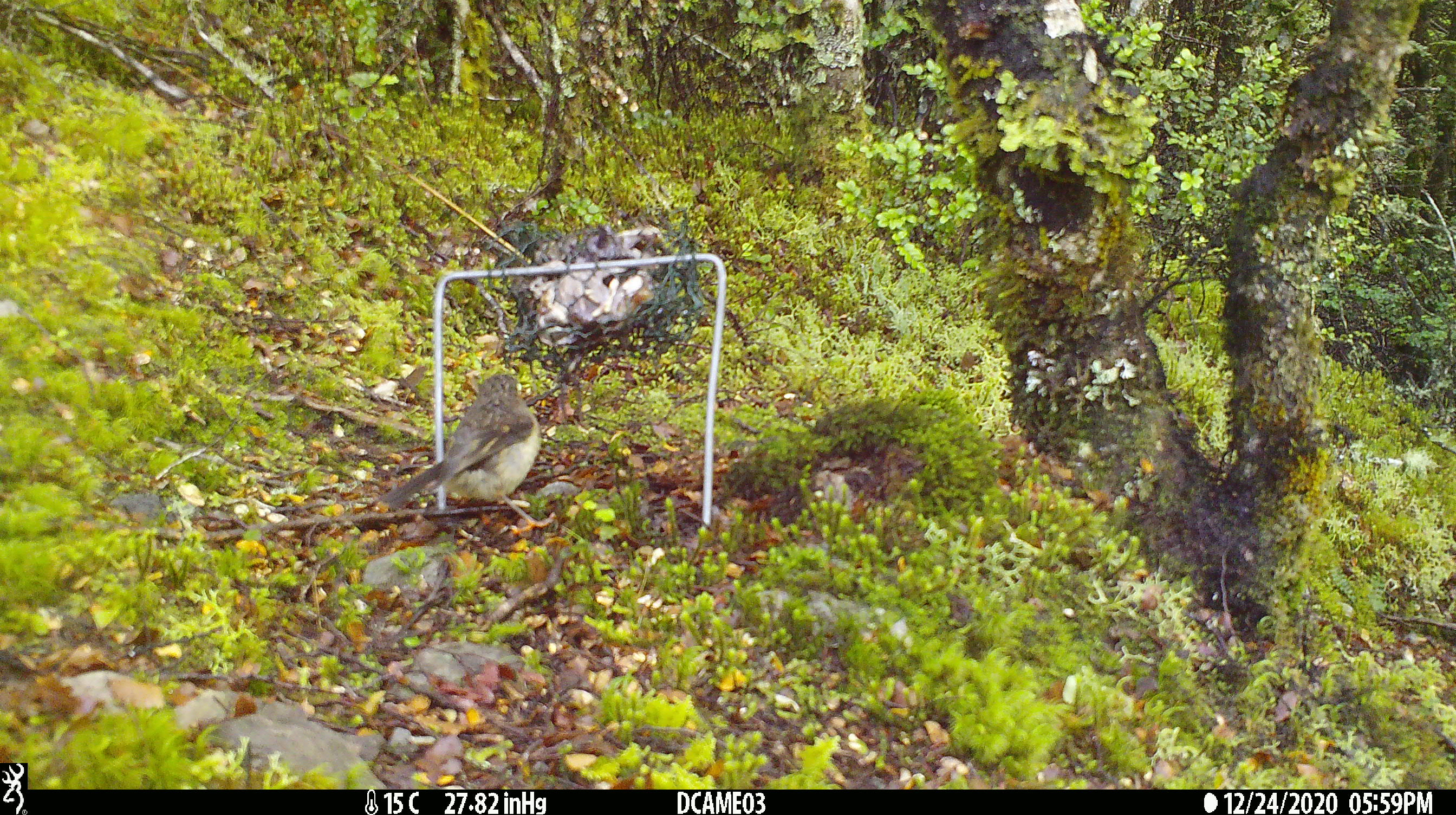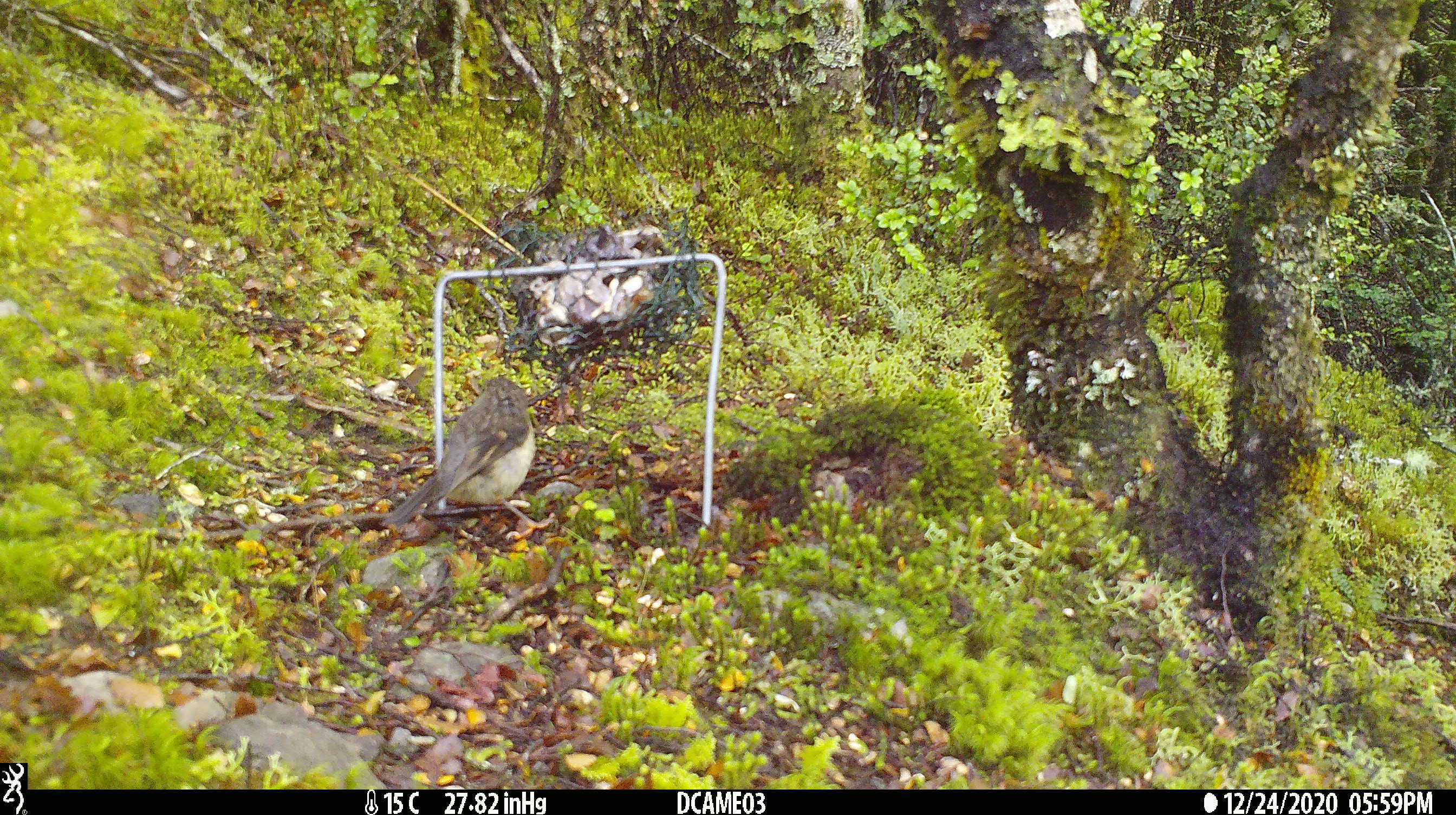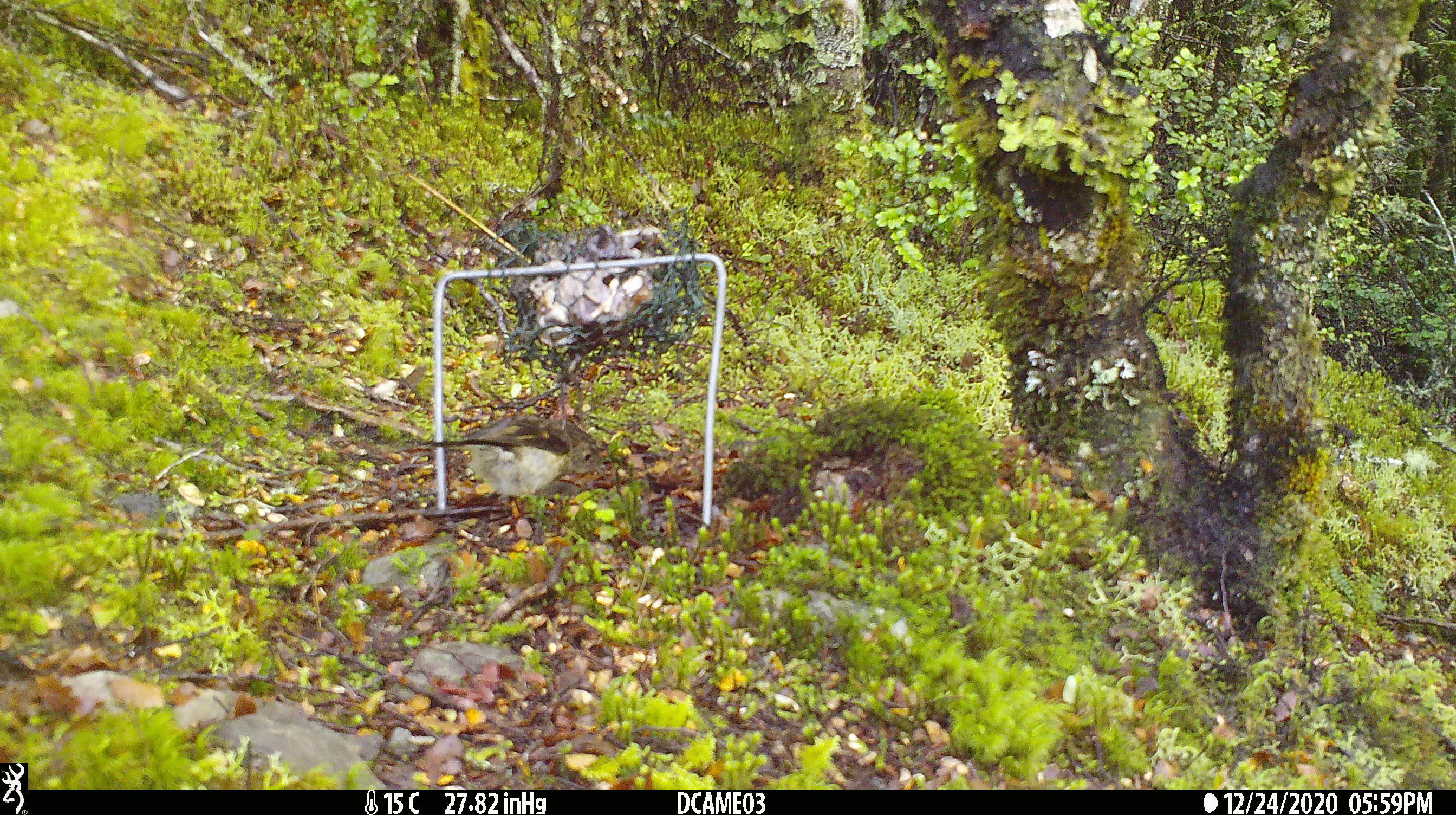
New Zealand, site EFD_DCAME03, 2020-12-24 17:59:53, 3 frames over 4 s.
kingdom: Animalia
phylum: Chordata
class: Aves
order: Passeriformes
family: Petroicidae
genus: Petroica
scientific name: Petroica macrocephala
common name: tomtit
Tomtit (Petroica macrocephala).